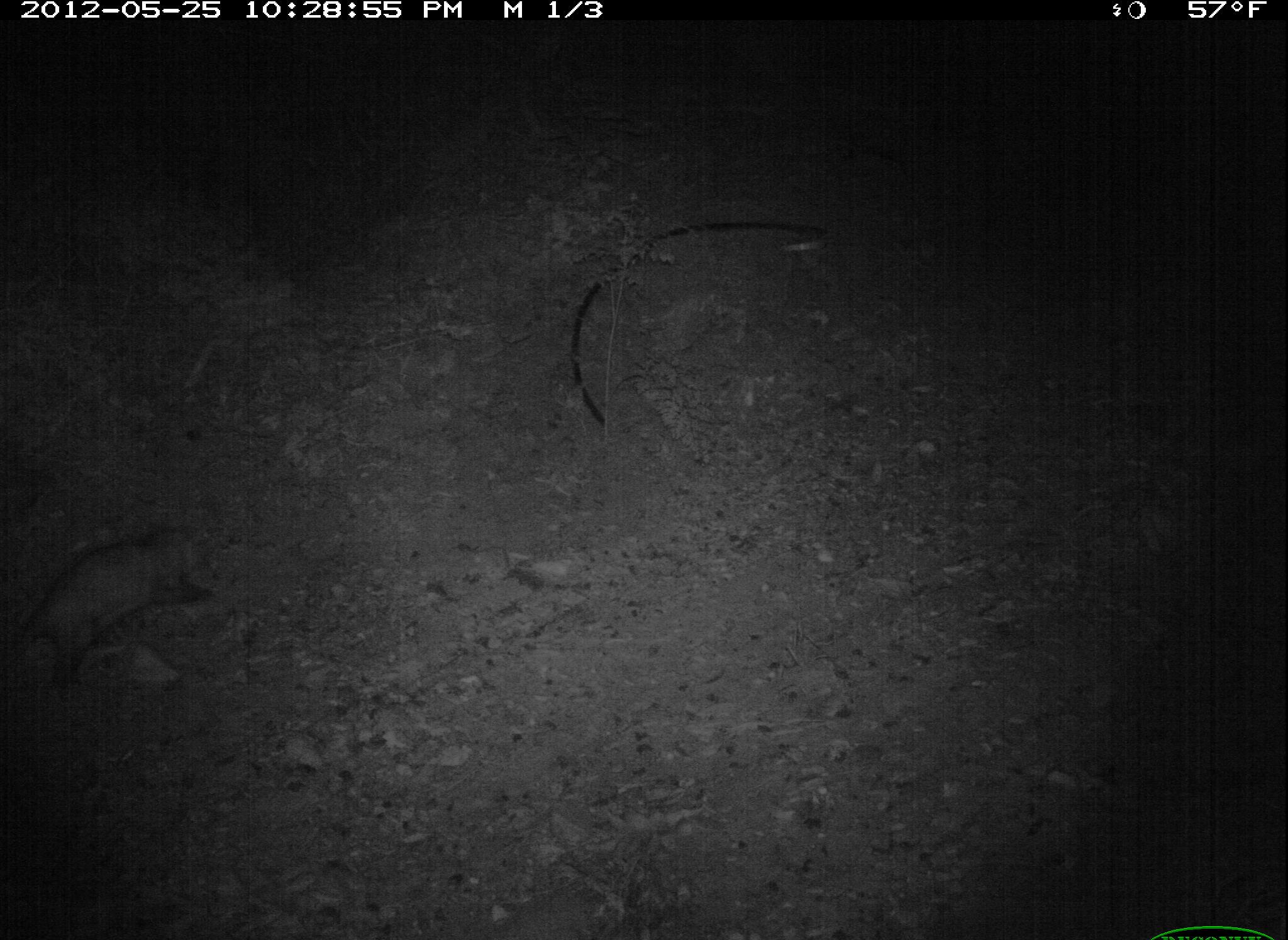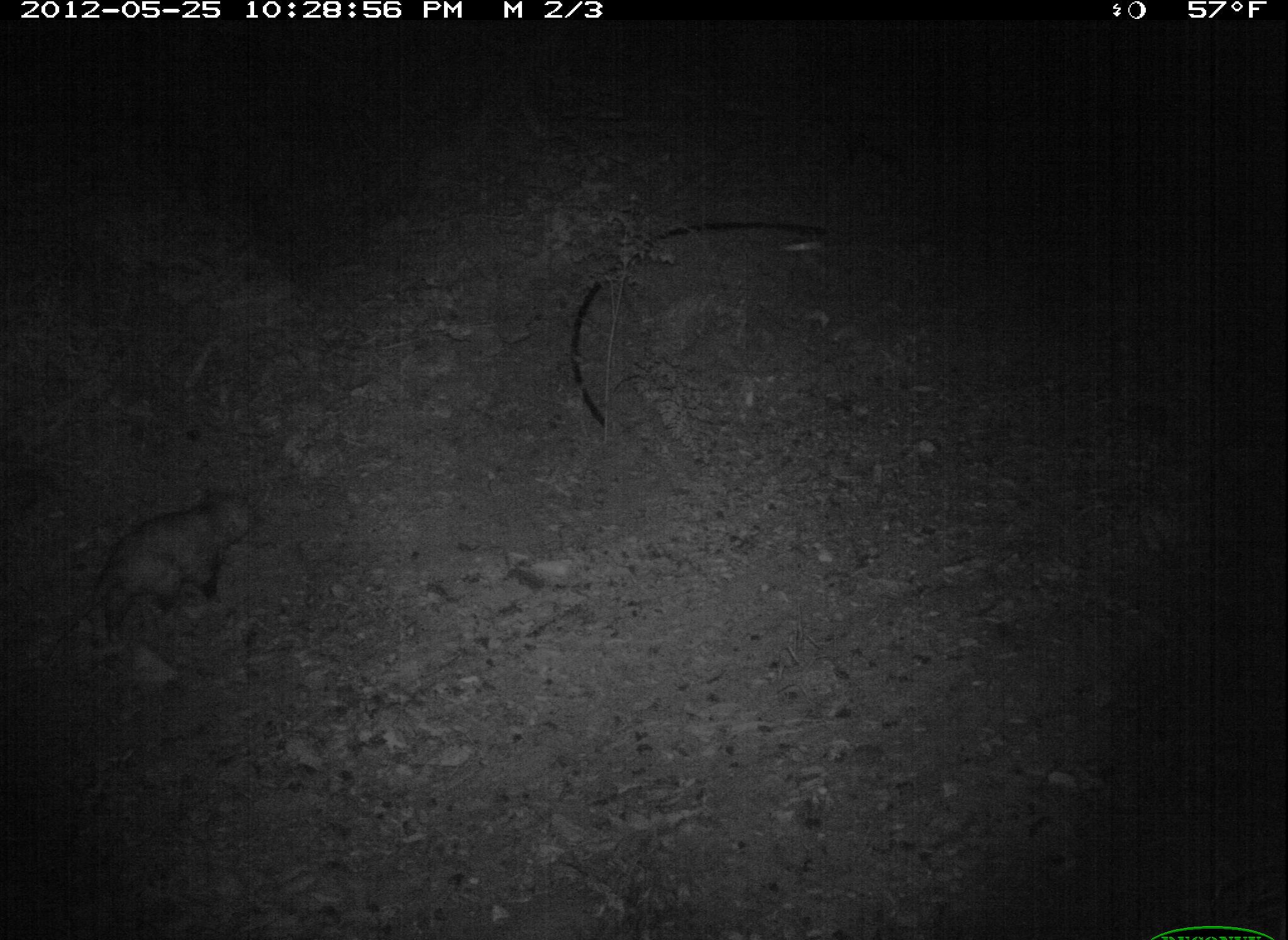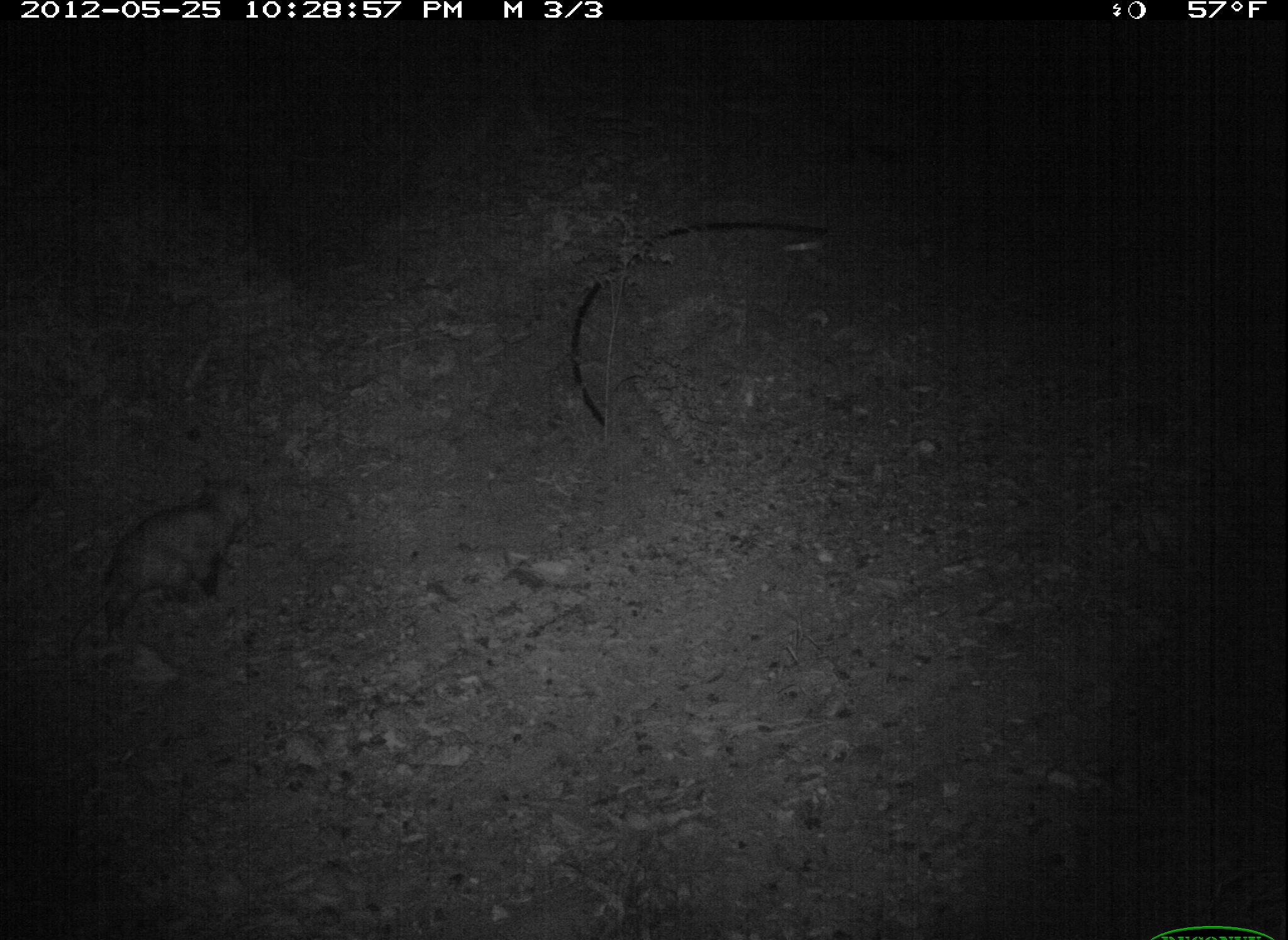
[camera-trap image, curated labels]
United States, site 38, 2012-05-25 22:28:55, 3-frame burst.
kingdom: Animalia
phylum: Chordata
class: Mammalia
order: Didelphimorphia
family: Didelphidae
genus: Didelphis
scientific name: Didelphis virginiana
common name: virginia opossum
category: opossum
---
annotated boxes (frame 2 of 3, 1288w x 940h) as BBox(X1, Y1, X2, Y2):
opossum: BBox(64, 477, 266, 646)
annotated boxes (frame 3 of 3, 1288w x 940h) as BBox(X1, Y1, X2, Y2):
opossum: BBox(69, 440, 295, 649)